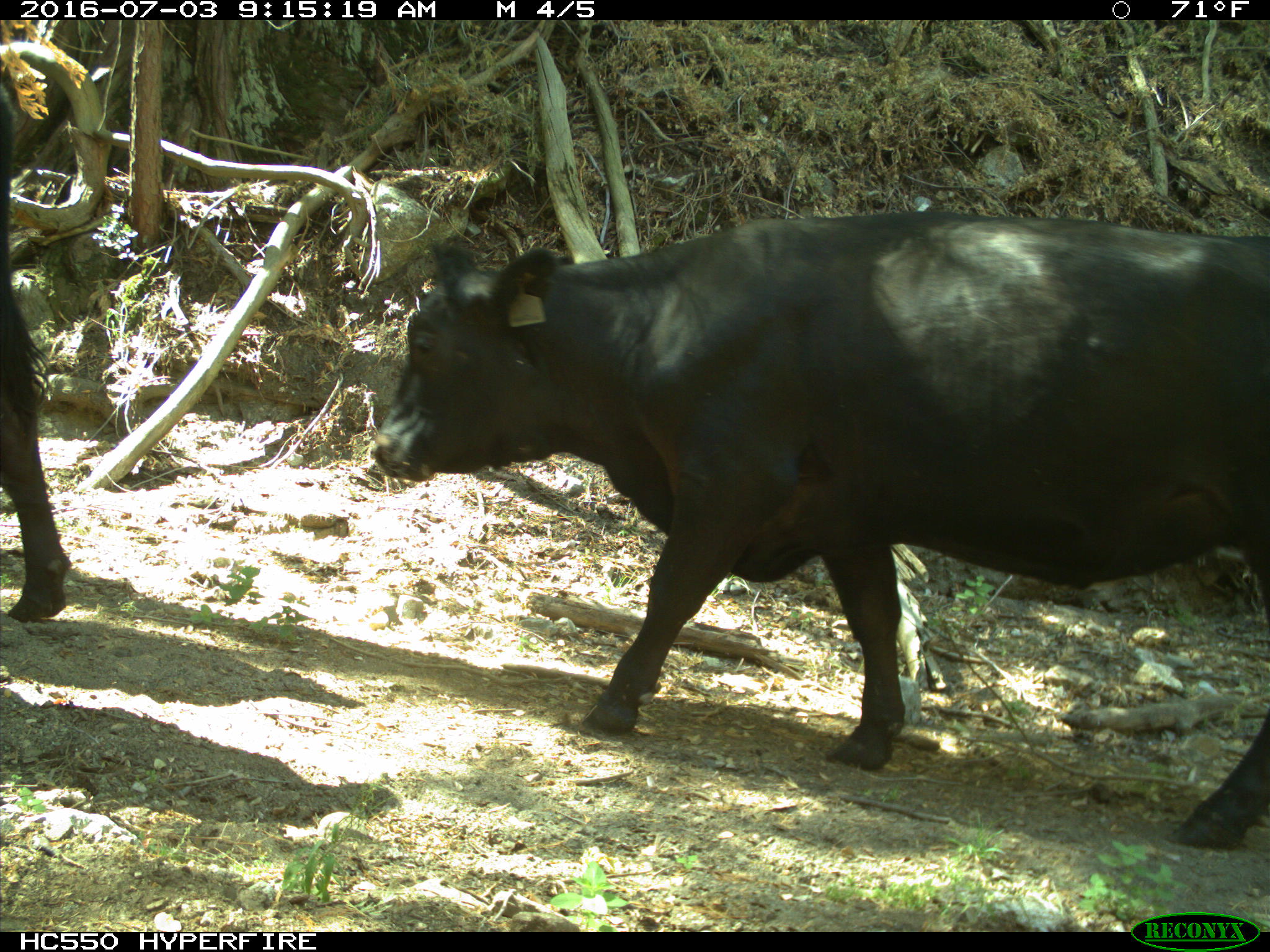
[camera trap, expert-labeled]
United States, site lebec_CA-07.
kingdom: Animalia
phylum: Chordata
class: Mammalia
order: Artiodactyla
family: Bovidae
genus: Bos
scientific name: Bos taurus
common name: domestic cow